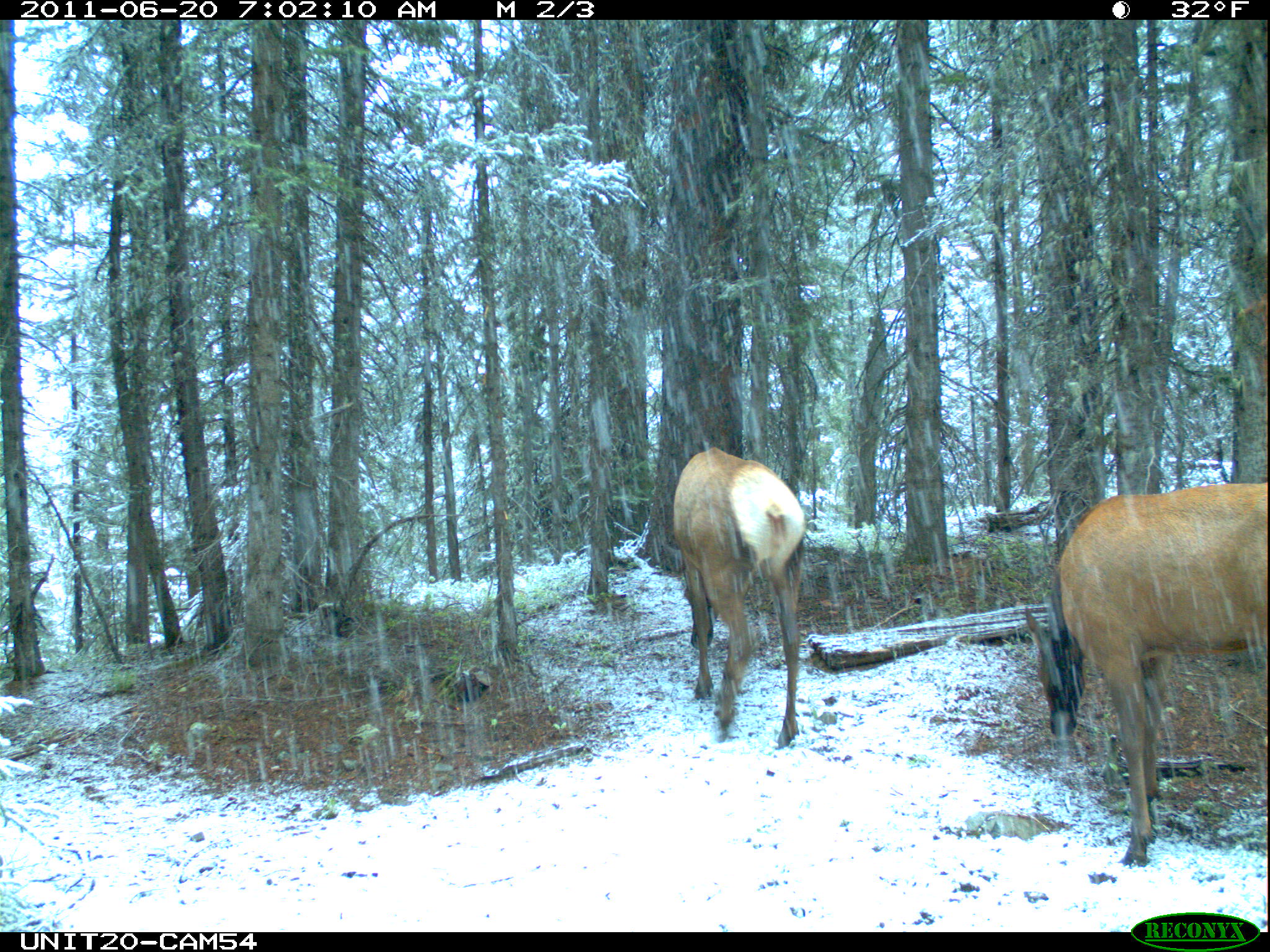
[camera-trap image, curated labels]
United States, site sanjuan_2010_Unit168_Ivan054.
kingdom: Animalia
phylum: Chordata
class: Mammalia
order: Artiodactyla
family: Cervidae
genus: Cervus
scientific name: Cervus elaphus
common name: red deer